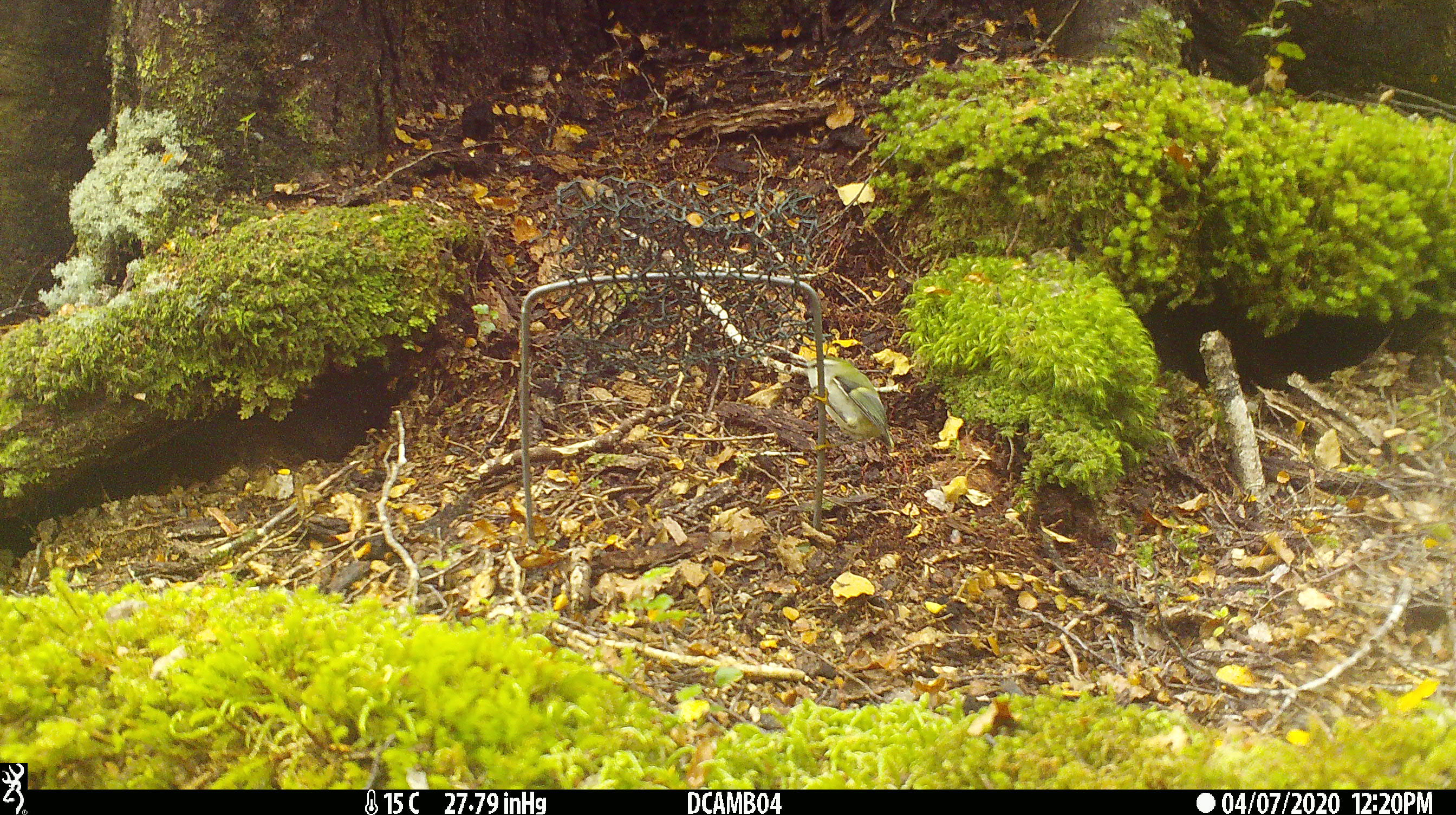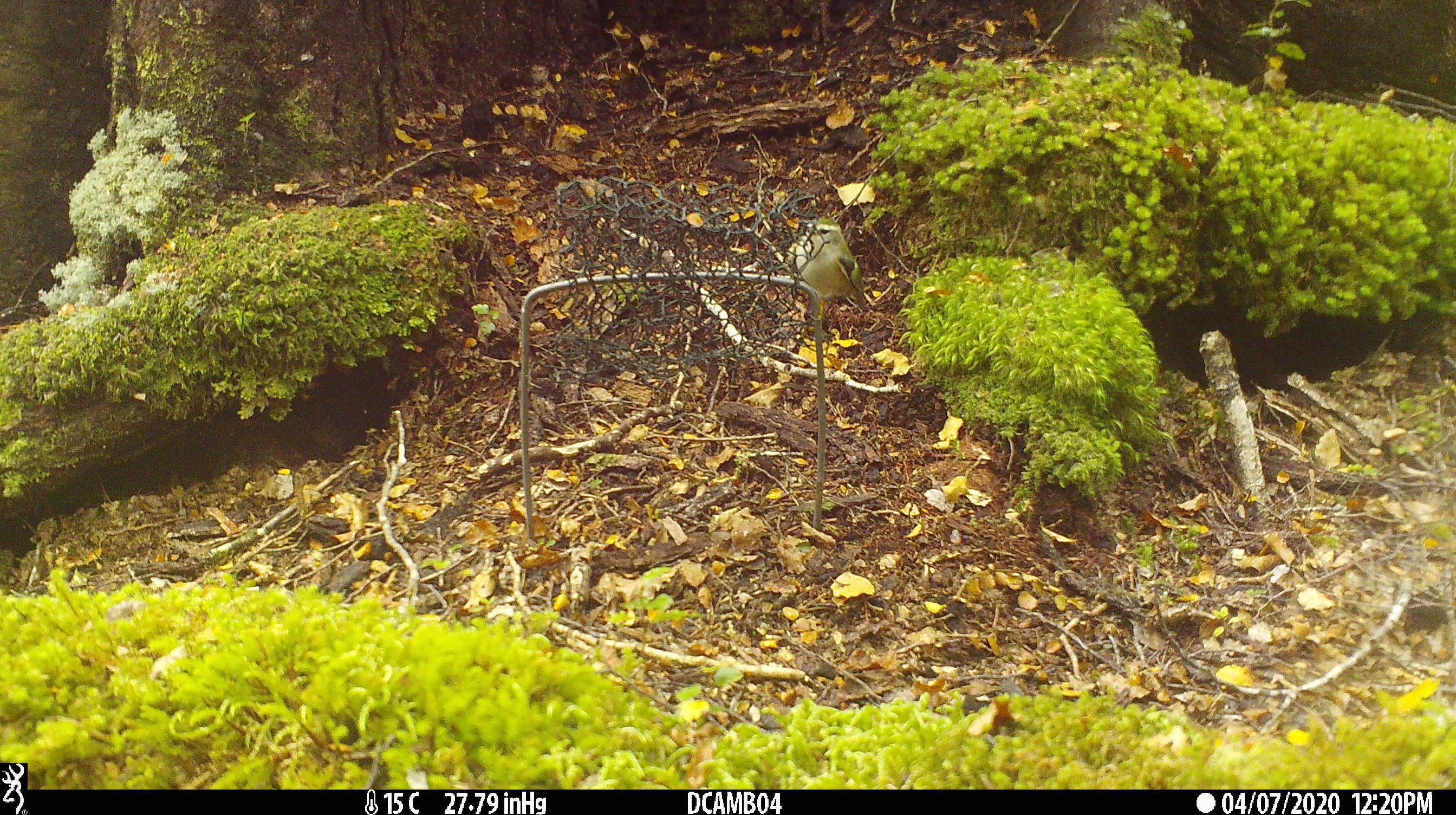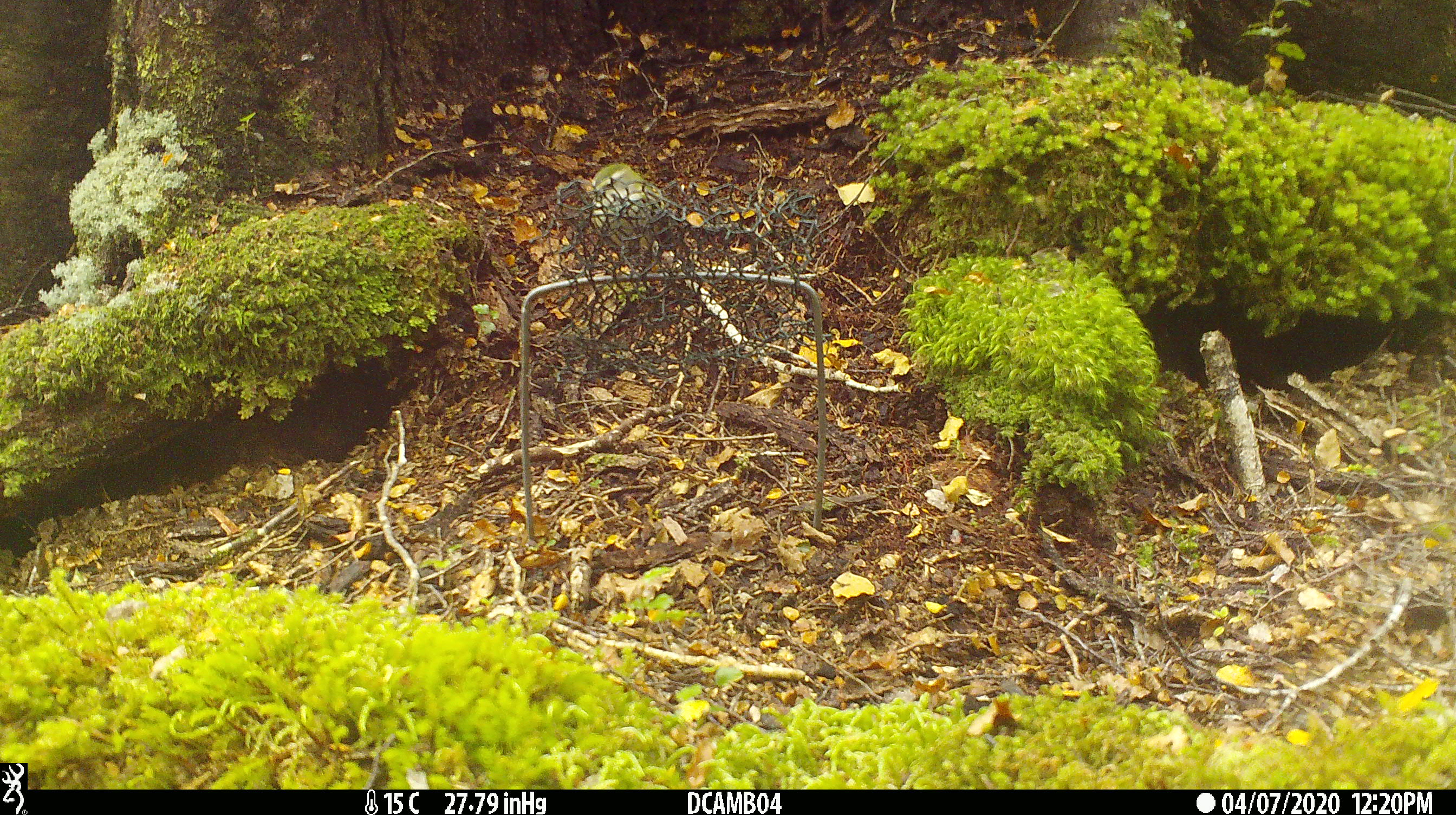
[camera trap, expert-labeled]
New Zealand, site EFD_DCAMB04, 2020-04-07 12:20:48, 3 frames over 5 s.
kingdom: Animalia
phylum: Chordata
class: Aves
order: Passeriformes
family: Acanthisittidae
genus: Acanthisitta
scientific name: Acanthisitta chloris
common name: rifleman